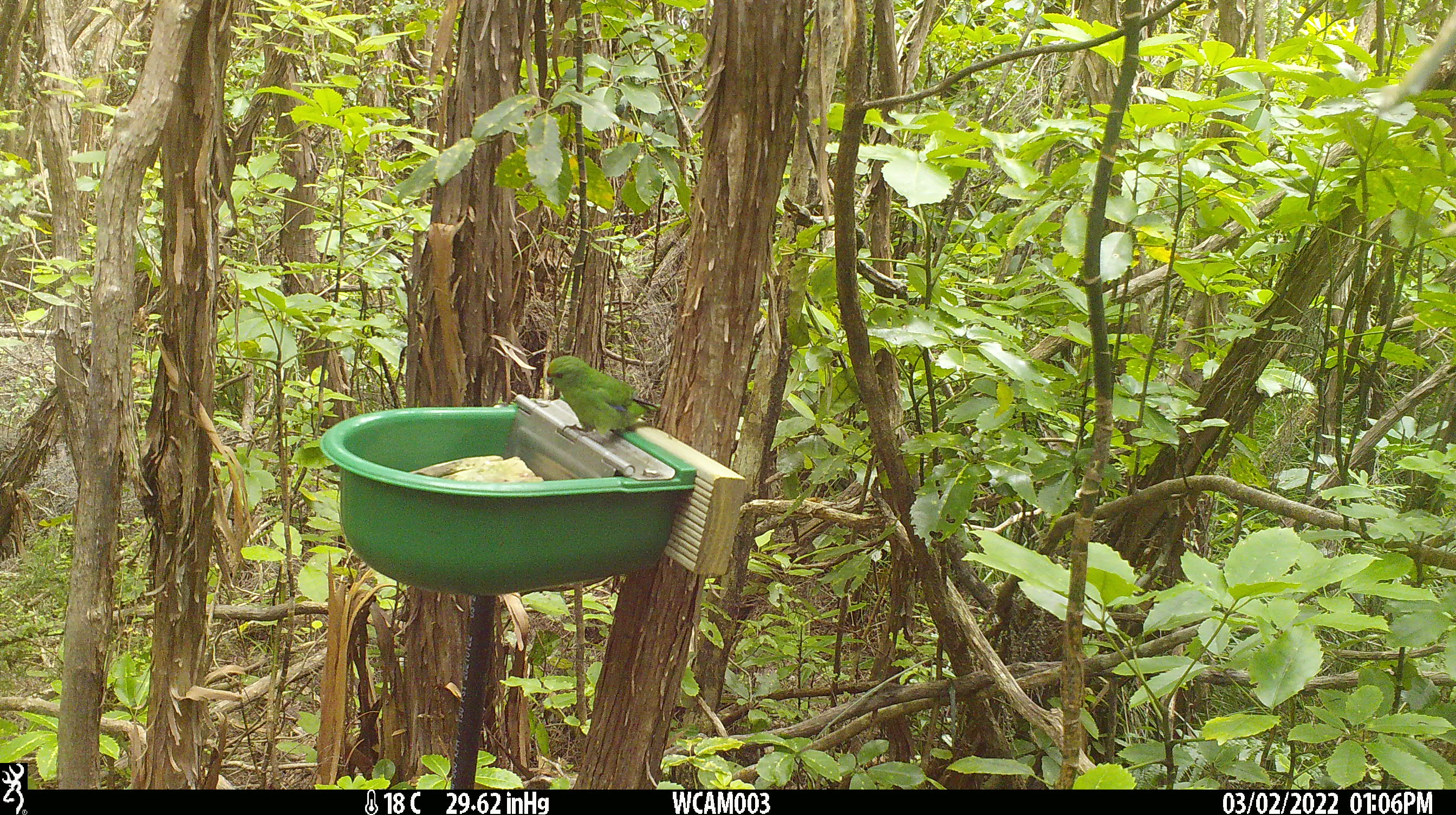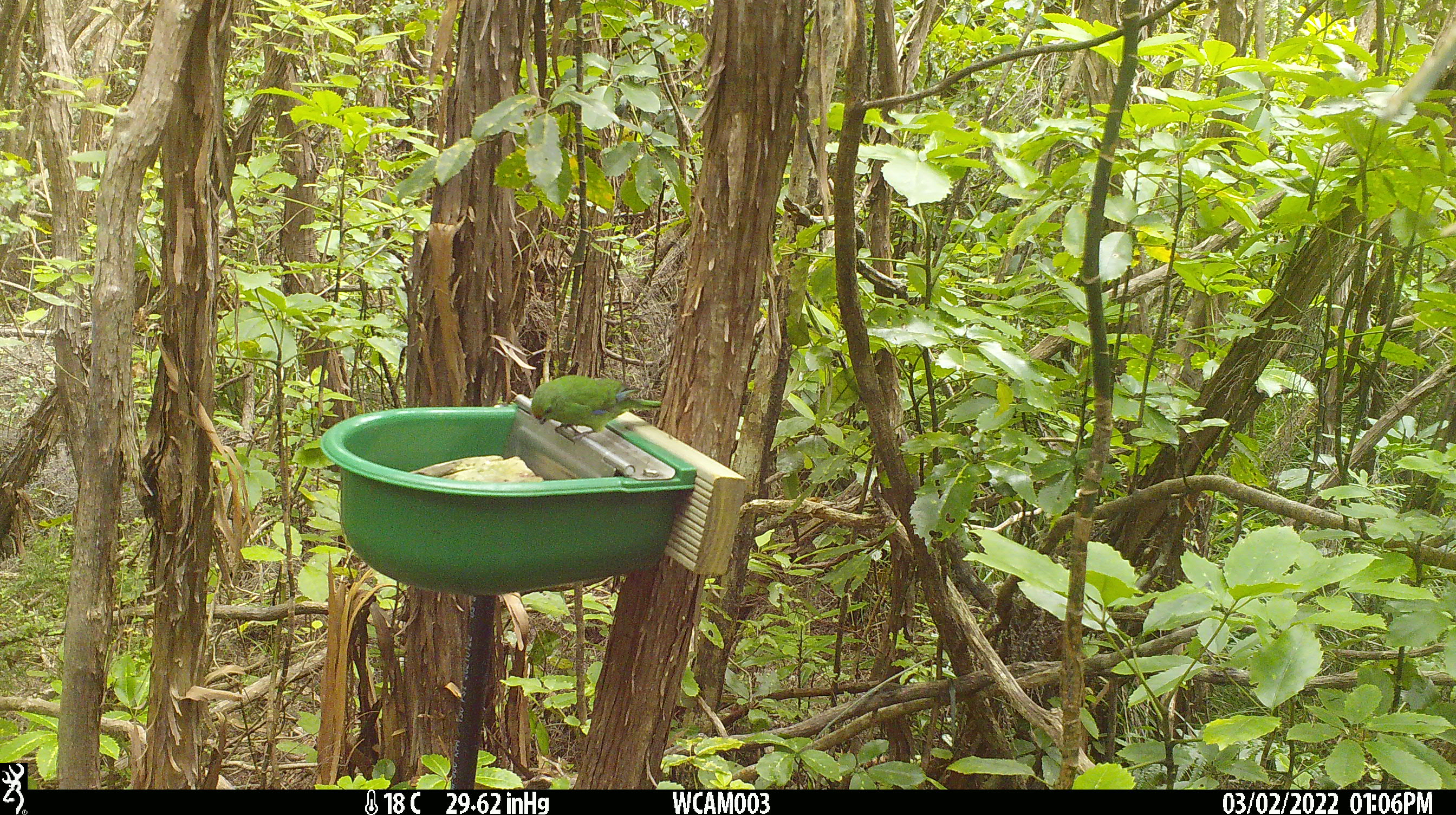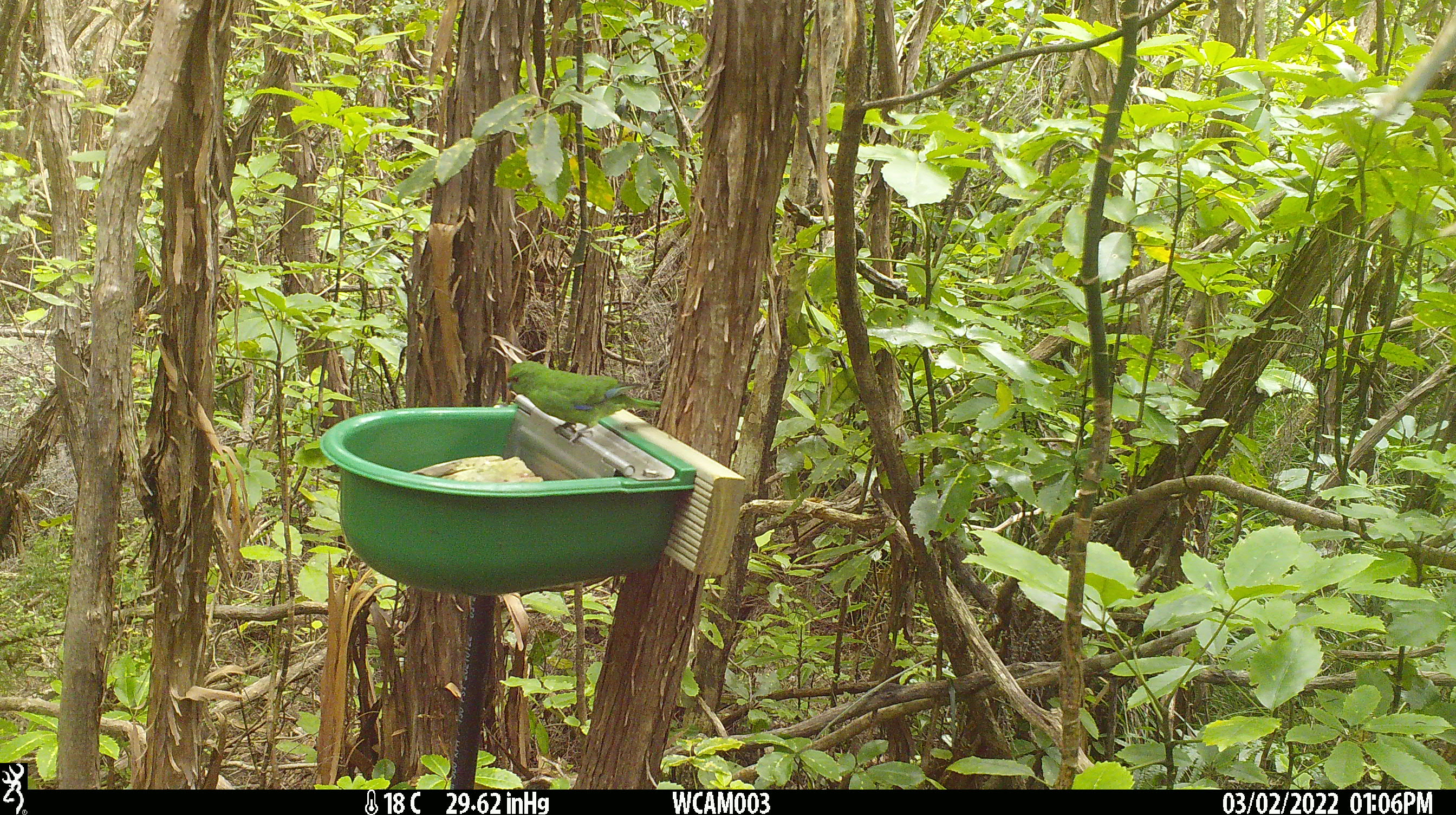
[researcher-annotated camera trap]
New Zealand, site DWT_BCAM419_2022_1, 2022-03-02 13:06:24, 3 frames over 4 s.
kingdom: Animalia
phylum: Chordata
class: Aves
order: Psittaciformes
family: Psittaculidae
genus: Cyanoramphus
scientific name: Cyanoramphus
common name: parakeet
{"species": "parakeet (Cyanoramphus)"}